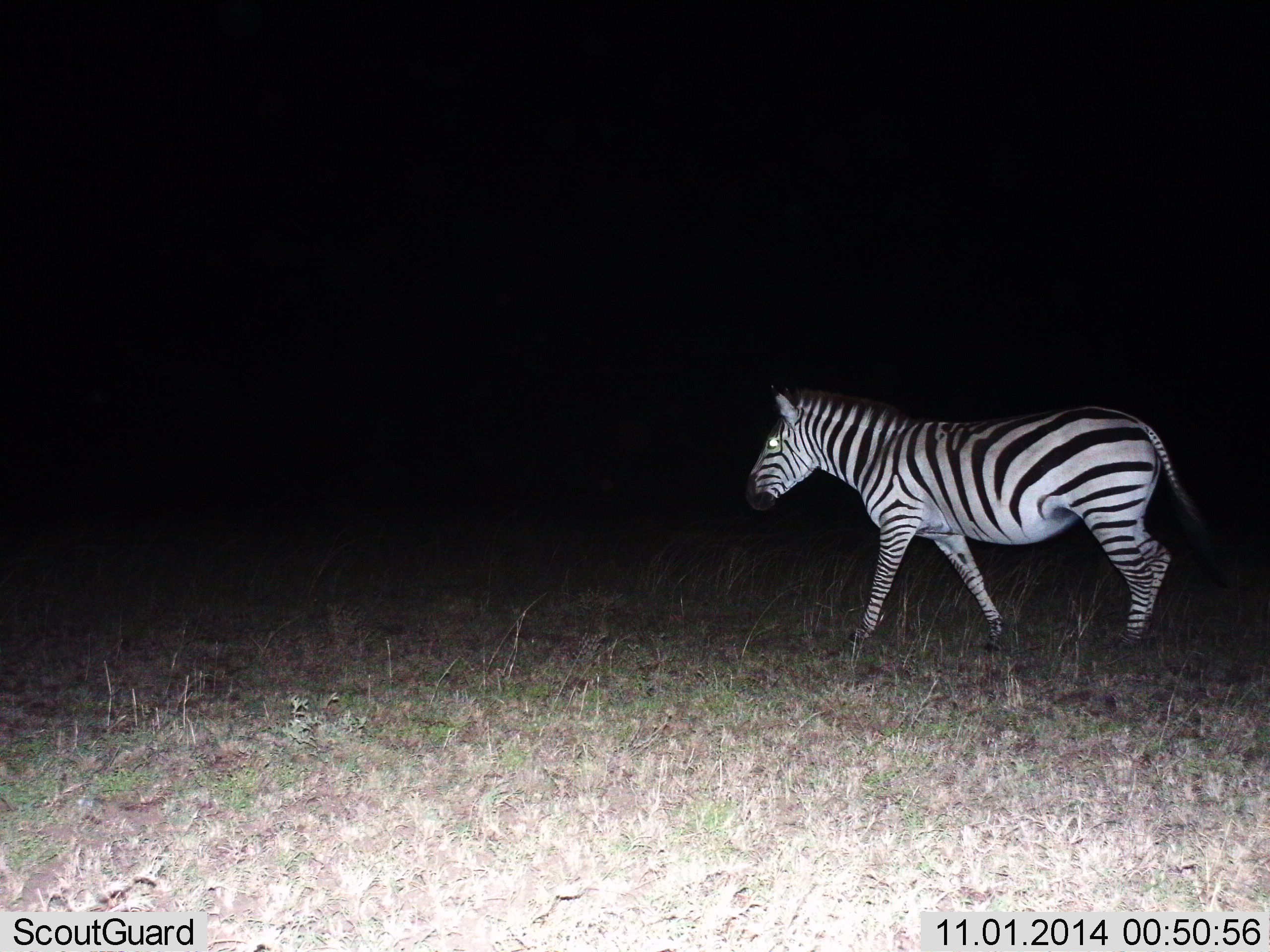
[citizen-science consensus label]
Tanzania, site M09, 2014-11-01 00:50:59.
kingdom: Animalia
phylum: Chordata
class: Mammalia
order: Perissodactyla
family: Equidae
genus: Equus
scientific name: Equus quagga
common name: plains zebra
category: zebra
Zebra (plains zebra) (Equus quagga), count 1. Behavior (volunteer vote fractions): standing 20%, resting 0%, moving 80%, interacting 0%. Young present (vote fraction): 0%. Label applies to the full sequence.